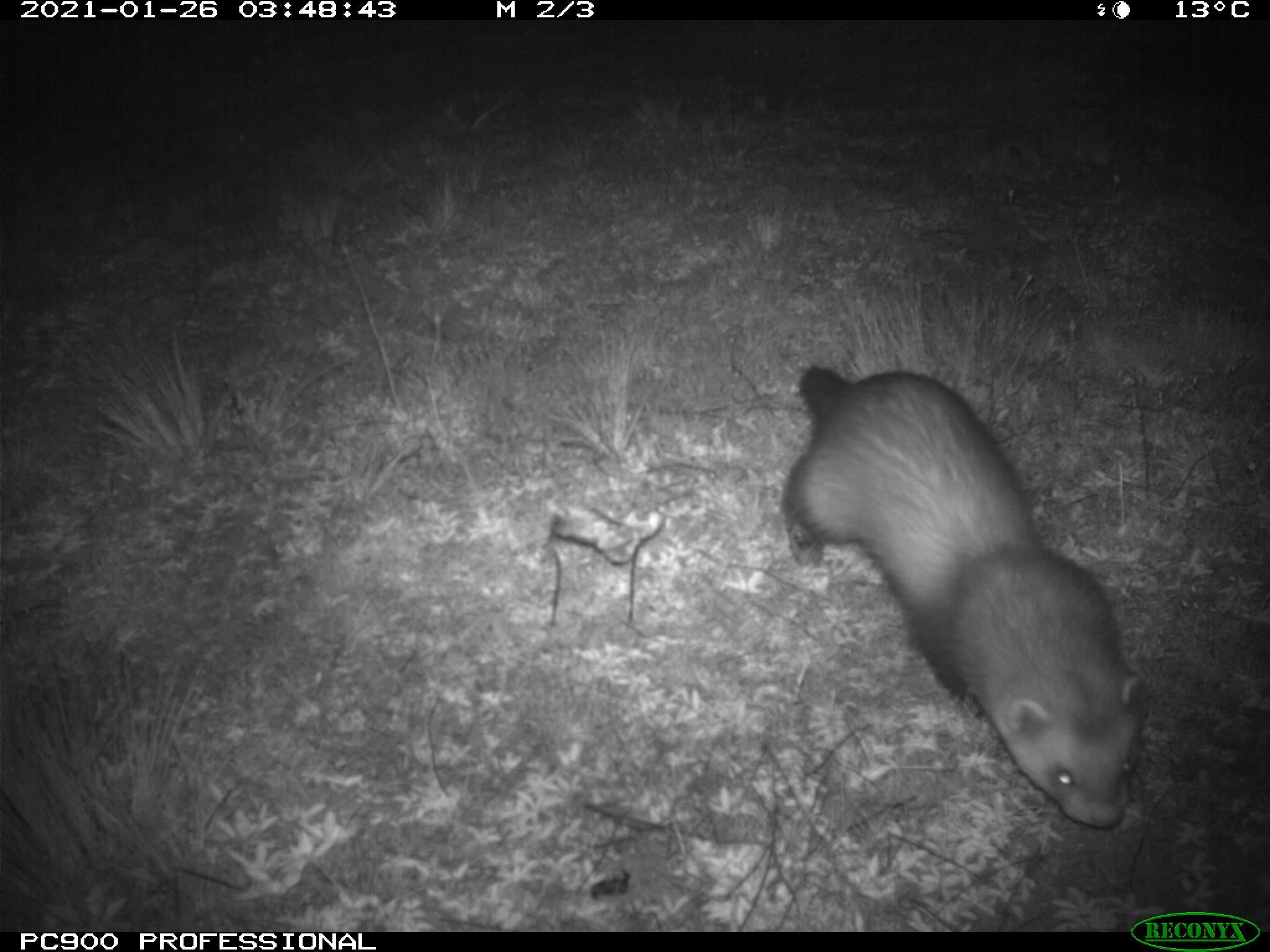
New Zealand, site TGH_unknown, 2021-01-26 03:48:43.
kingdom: Animalia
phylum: Chordata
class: Mammalia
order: Carnivora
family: Mustelidae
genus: Mustela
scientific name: Mustela furo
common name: ferret